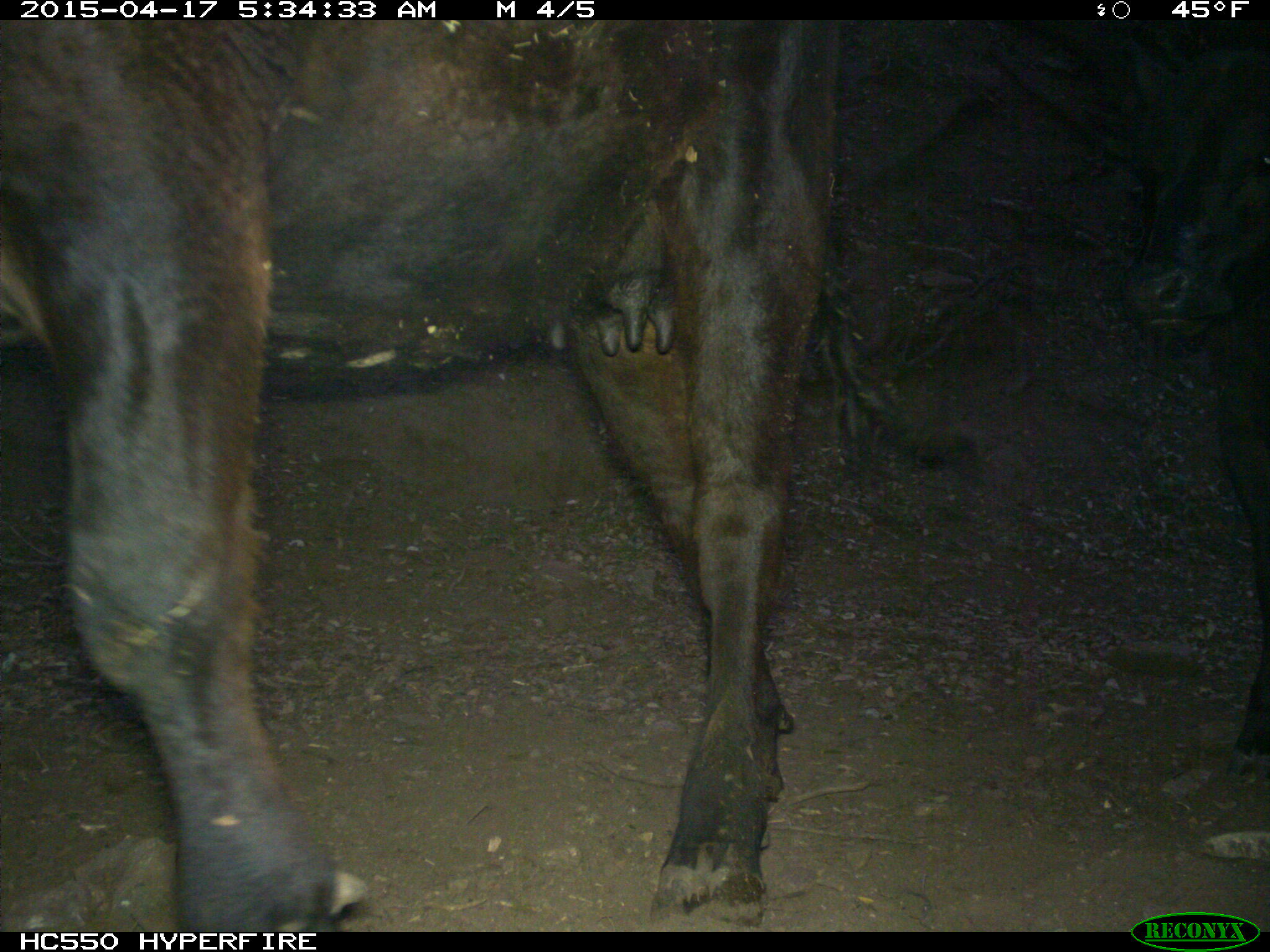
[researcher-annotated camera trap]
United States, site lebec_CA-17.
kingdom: Animalia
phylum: Chordata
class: Mammalia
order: Artiodactyla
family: Bovidae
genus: Bos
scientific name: Bos taurus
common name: domestic cow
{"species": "Bos taurus (domestic cow)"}